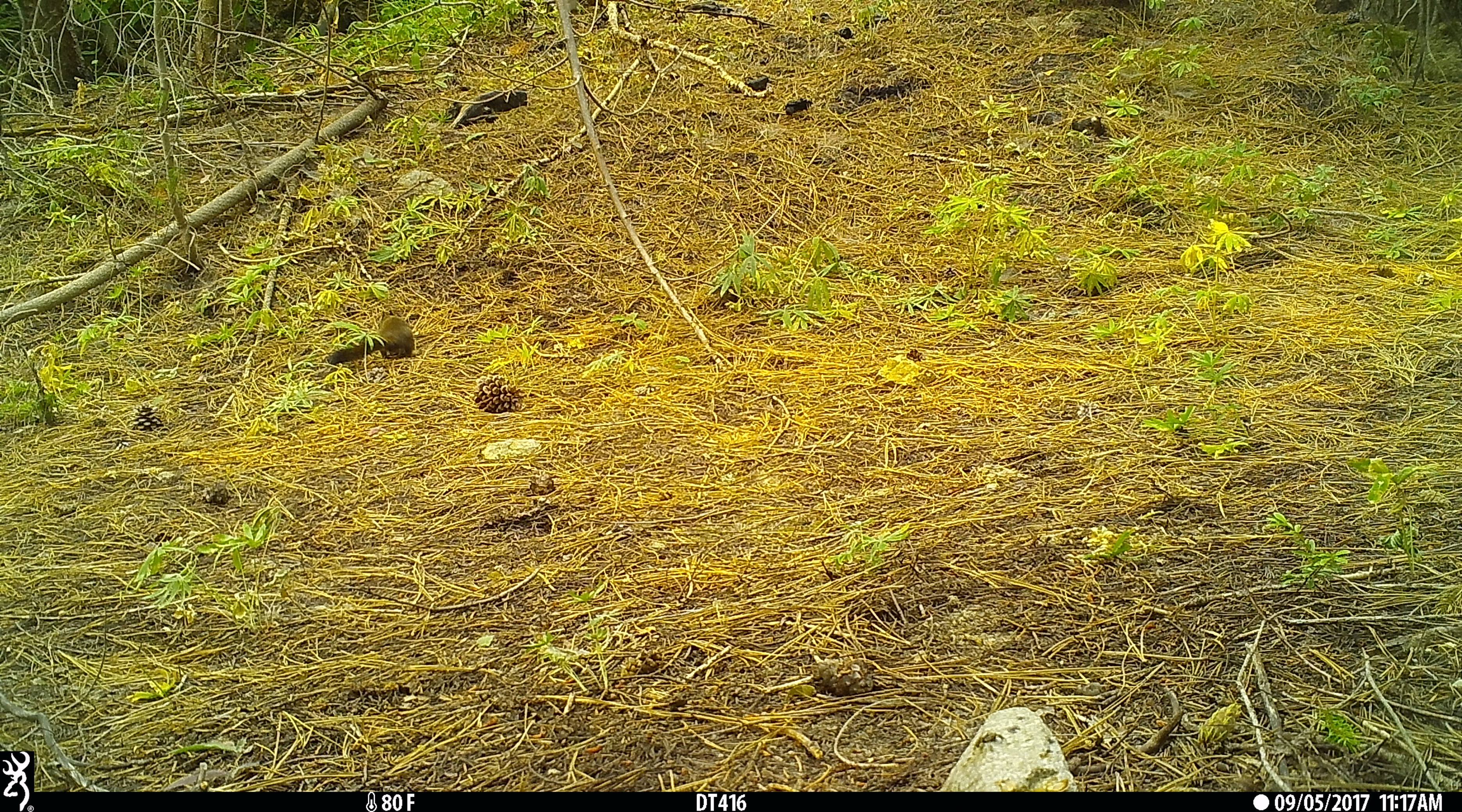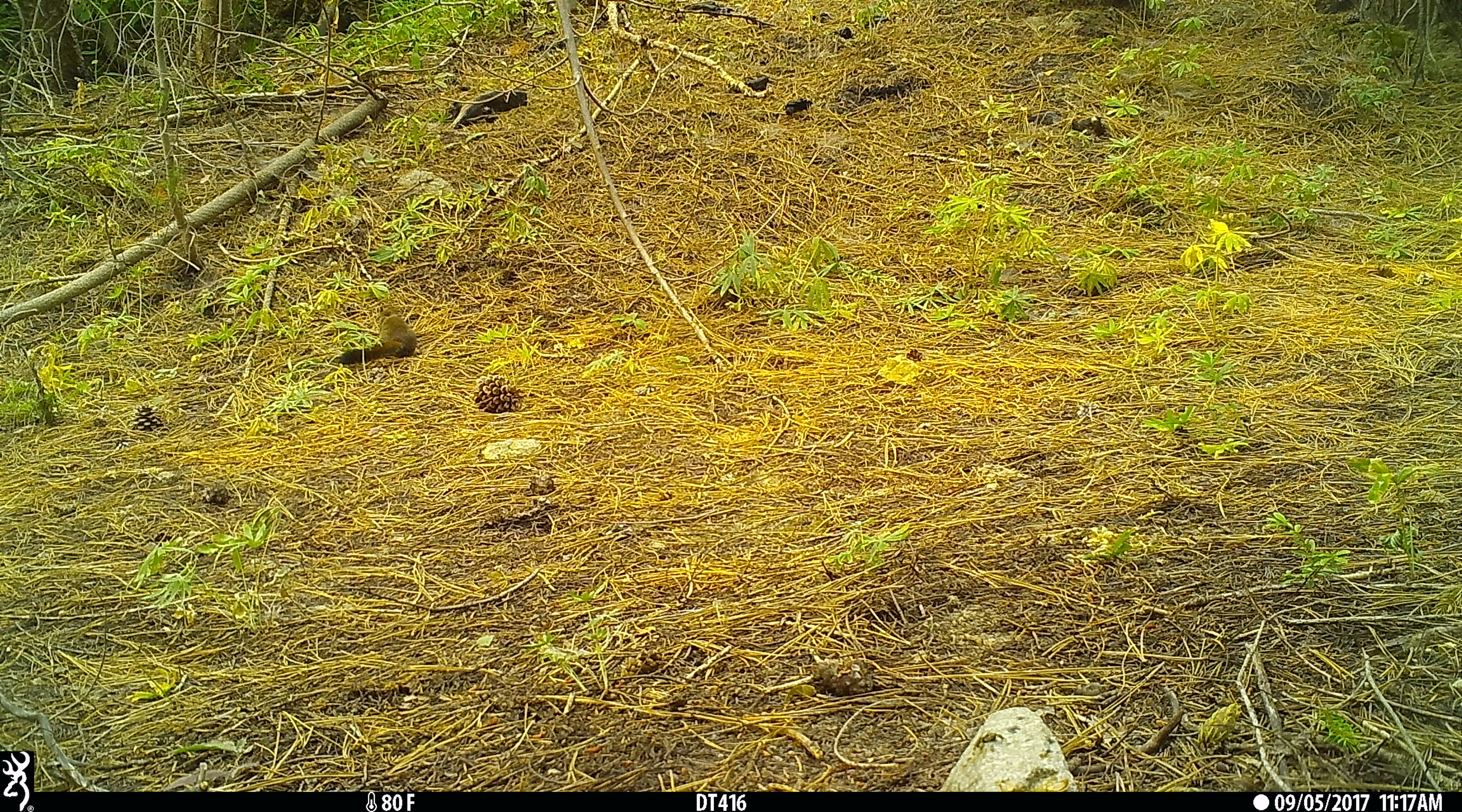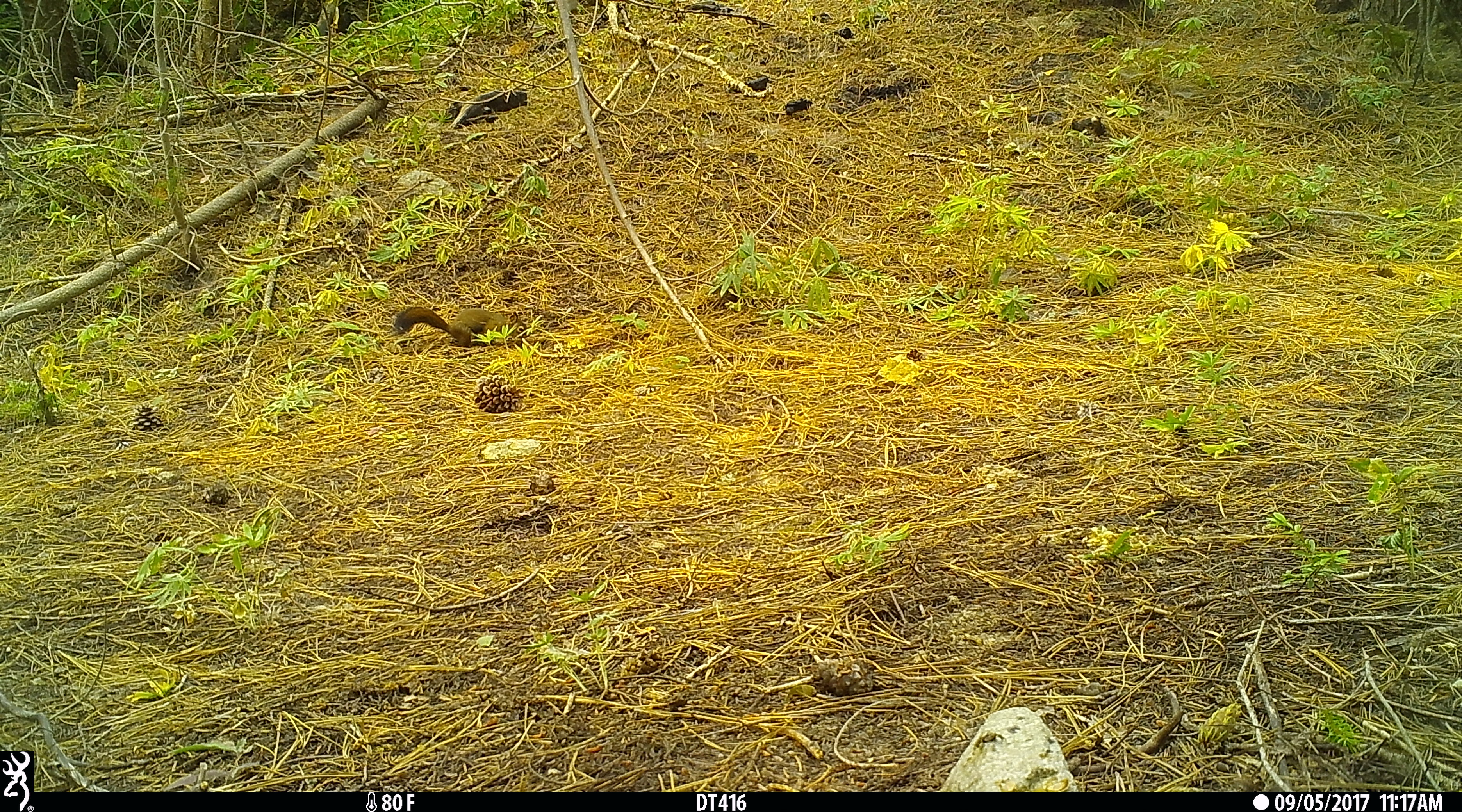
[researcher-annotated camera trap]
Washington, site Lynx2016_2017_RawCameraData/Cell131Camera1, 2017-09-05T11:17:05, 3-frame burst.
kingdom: Animalia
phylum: Chordata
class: Mammalia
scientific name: Mammalia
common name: small mammal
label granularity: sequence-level